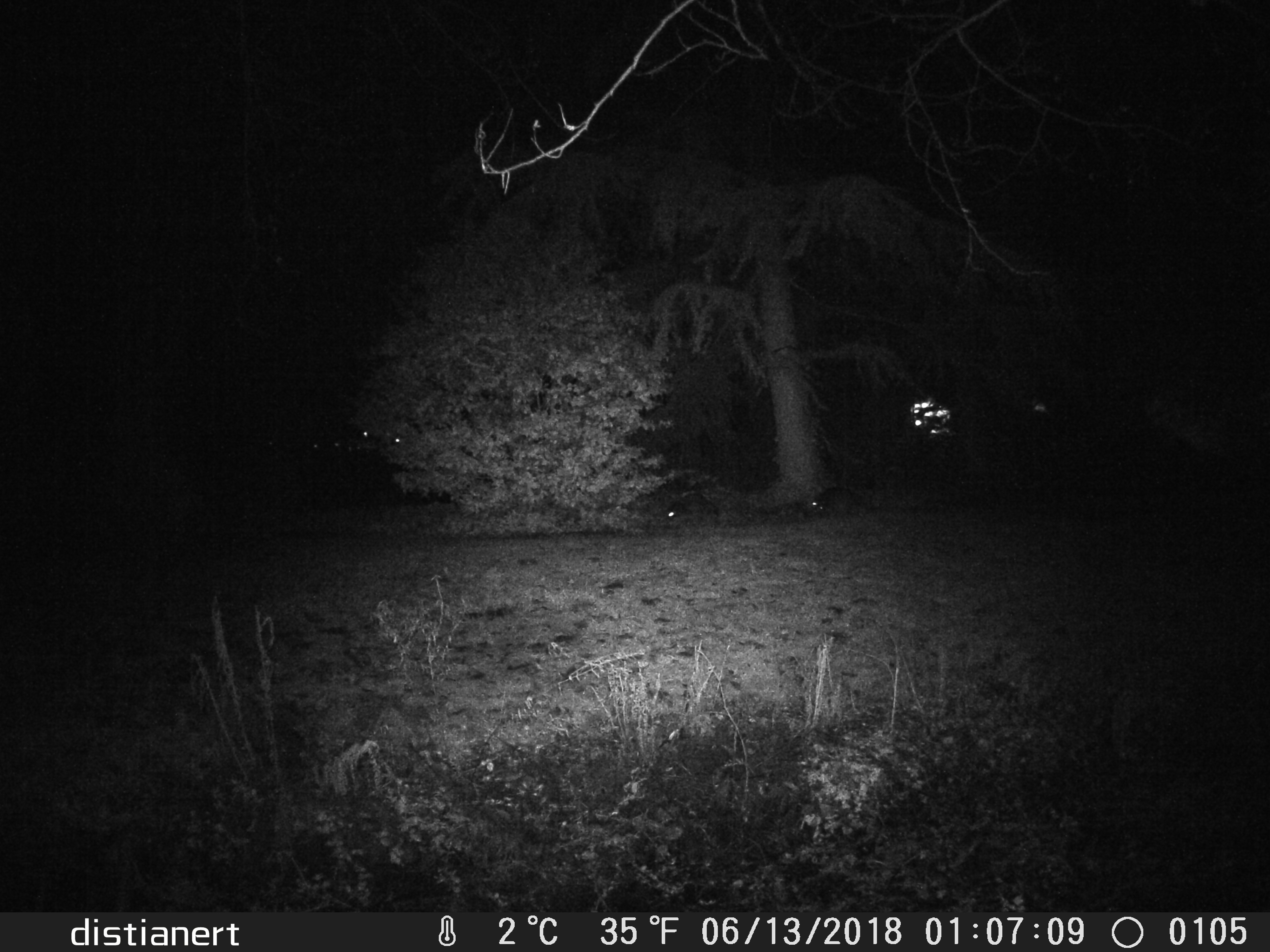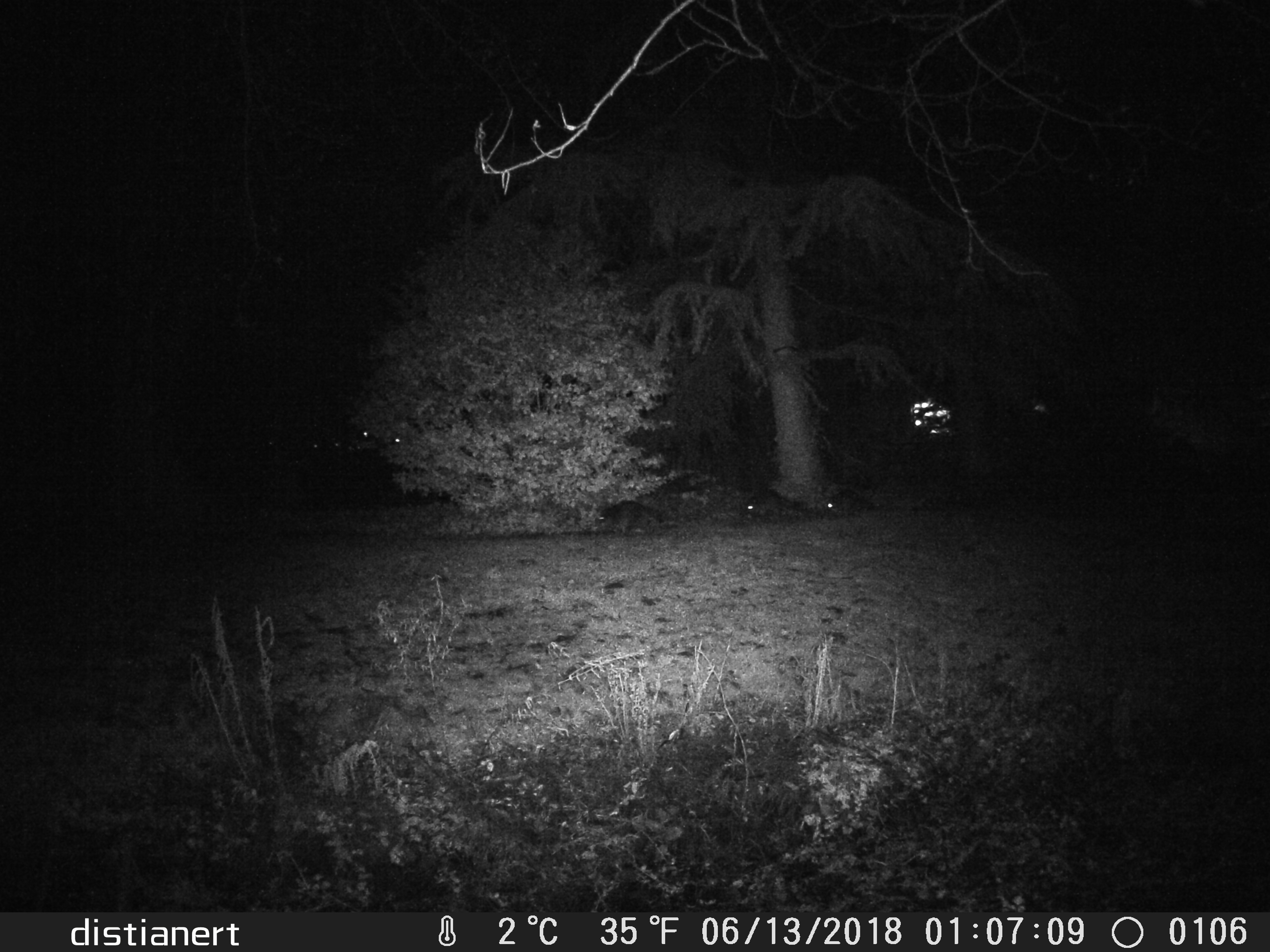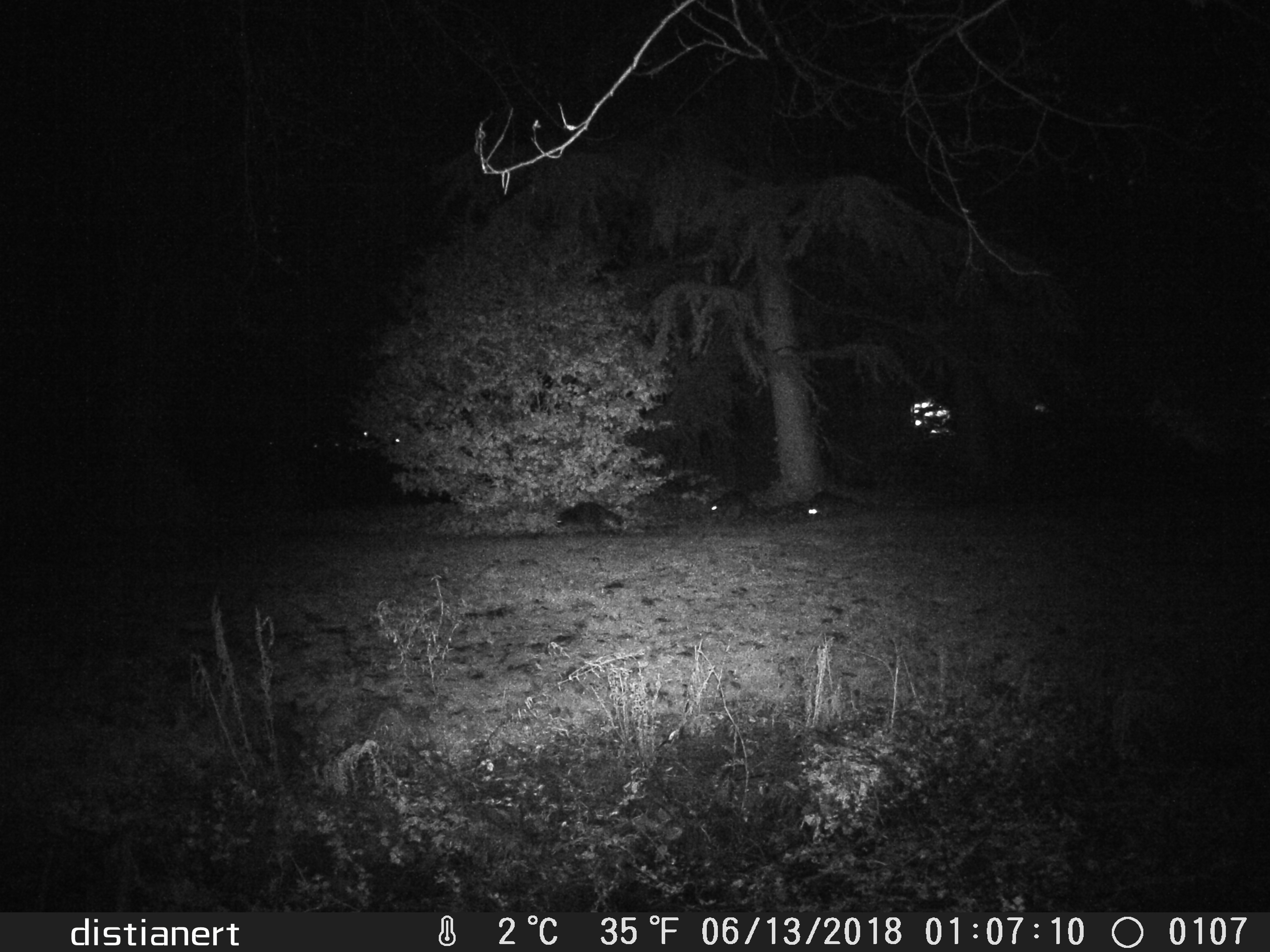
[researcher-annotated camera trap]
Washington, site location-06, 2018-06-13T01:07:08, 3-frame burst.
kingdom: Animalia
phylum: Chordata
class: Mammalia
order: Carnivora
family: Procyonidae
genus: Procyon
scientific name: Procyon lotor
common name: common raccoon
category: raccoon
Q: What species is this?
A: Raccoon (common raccoon) (Procyon lotor).